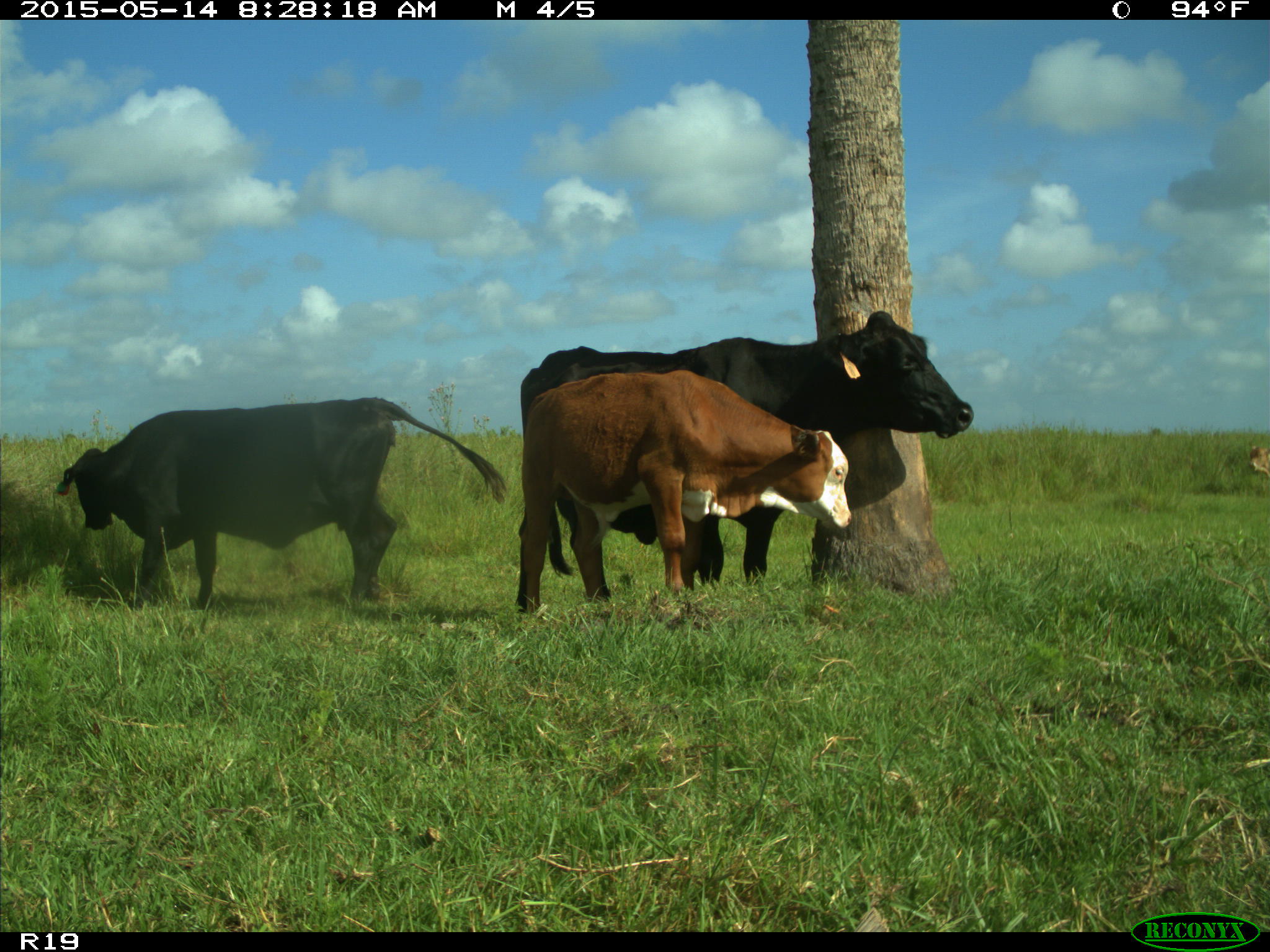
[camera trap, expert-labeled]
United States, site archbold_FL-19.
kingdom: Animalia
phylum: Chordata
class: Mammalia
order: Artiodactyla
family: Bovidae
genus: Bos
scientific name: Bos taurus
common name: domestic cow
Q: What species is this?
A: Bos taurus (domestic cow).